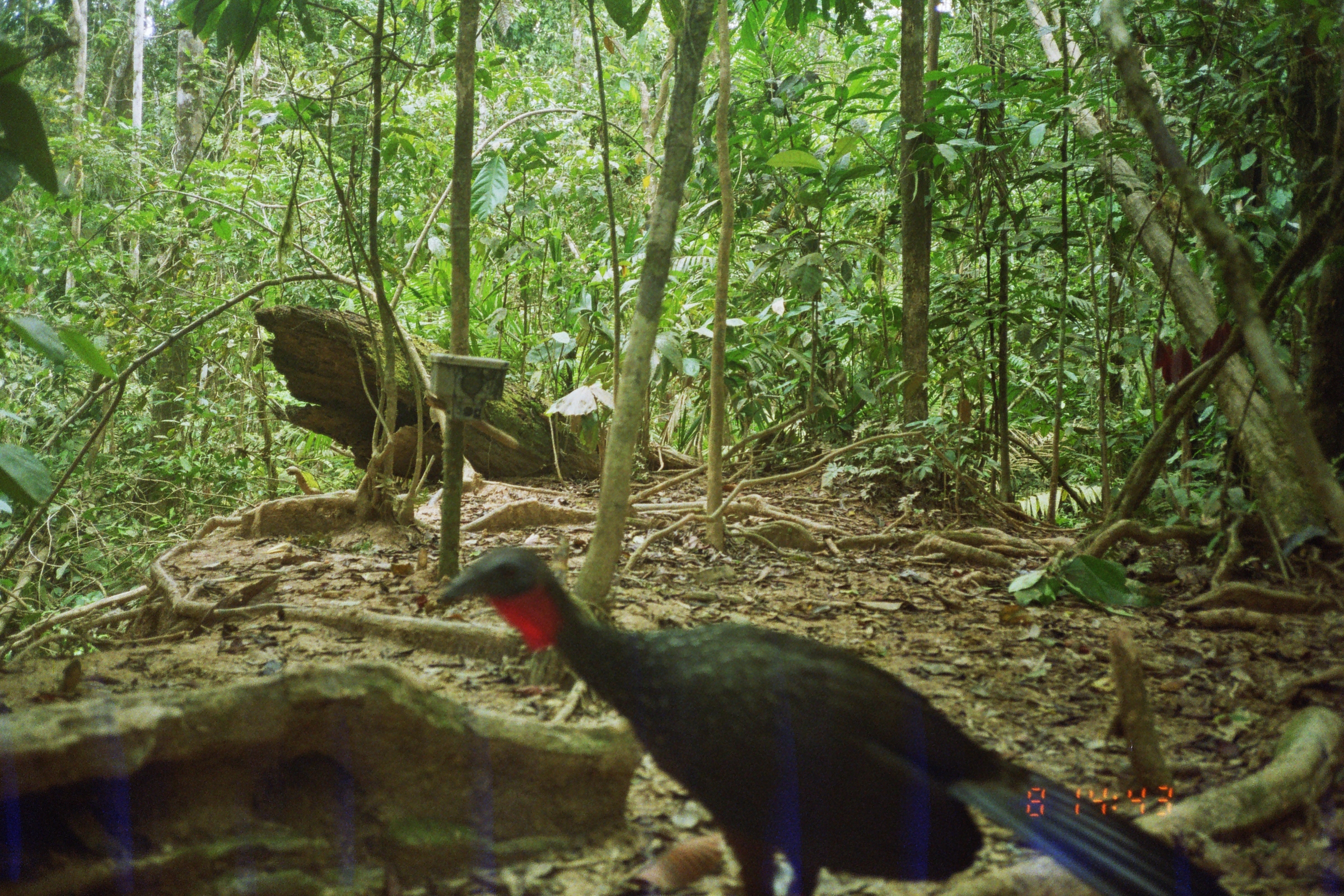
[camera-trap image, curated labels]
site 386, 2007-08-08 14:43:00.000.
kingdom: Animalia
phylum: Chordata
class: Aves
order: Galliformes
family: Cracidae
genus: Penelope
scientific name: Penelope jacquacu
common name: spix's guan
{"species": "Penelope jacquacu (spix's guan)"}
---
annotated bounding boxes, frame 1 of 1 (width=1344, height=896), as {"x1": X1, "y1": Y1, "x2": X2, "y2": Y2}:
penelope jacquacu: {"x1": 435, "y1": 543, "x2": 1233, "y2": 896}